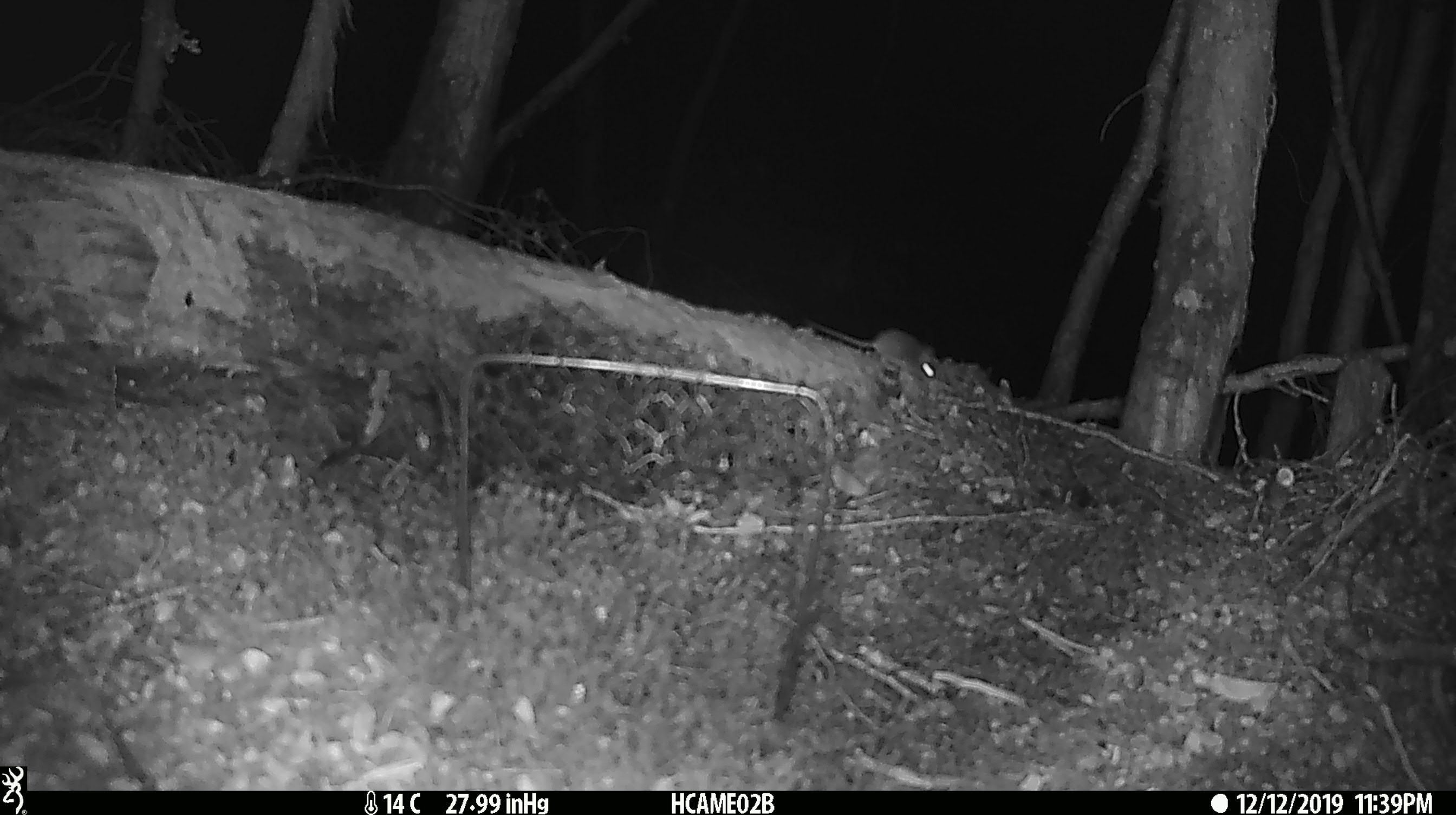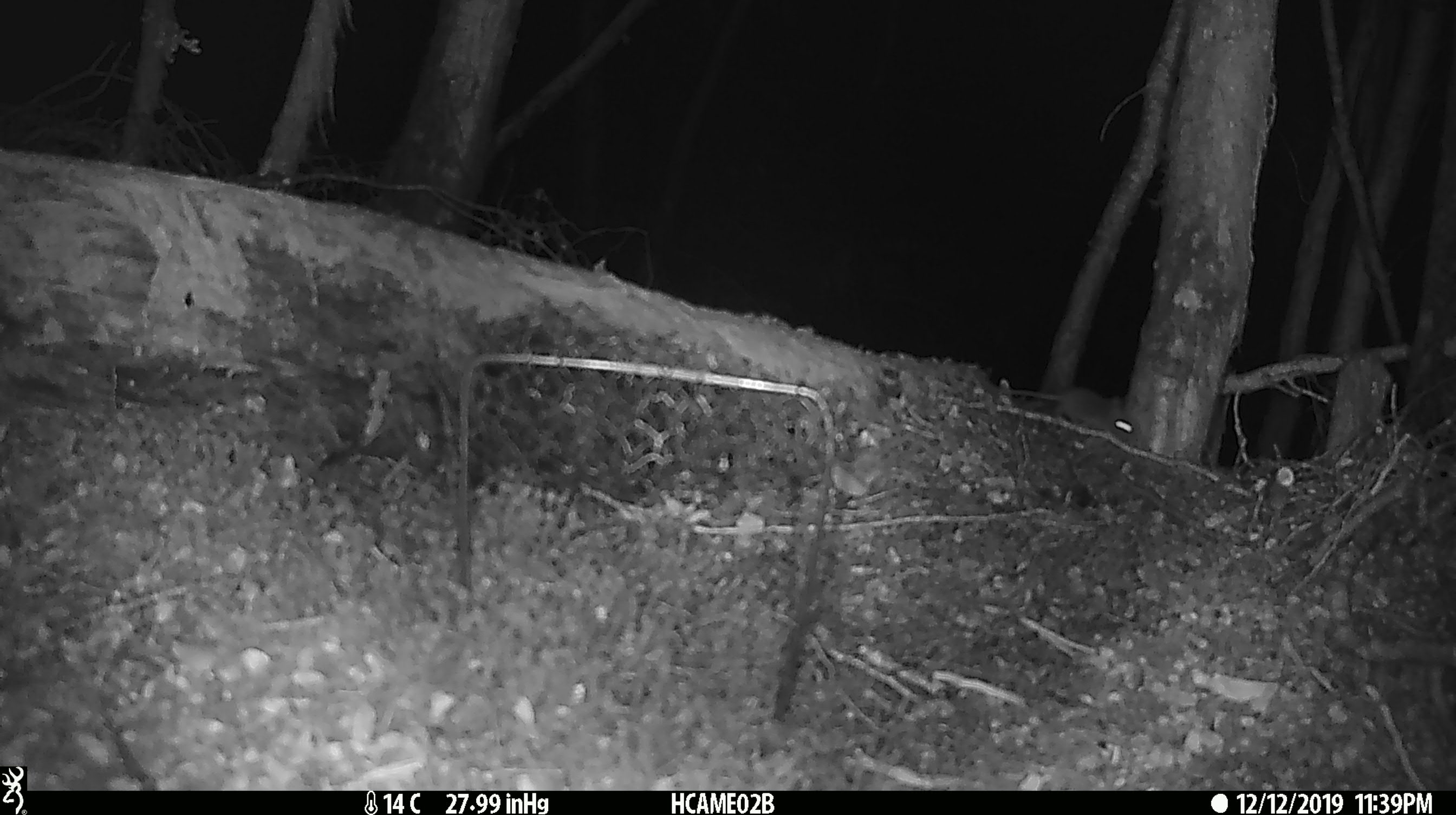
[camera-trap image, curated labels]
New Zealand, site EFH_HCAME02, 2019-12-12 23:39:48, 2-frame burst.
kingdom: Animalia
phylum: Chordata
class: Mammalia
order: Rodentia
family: Muridae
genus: Mus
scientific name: Mus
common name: mouse